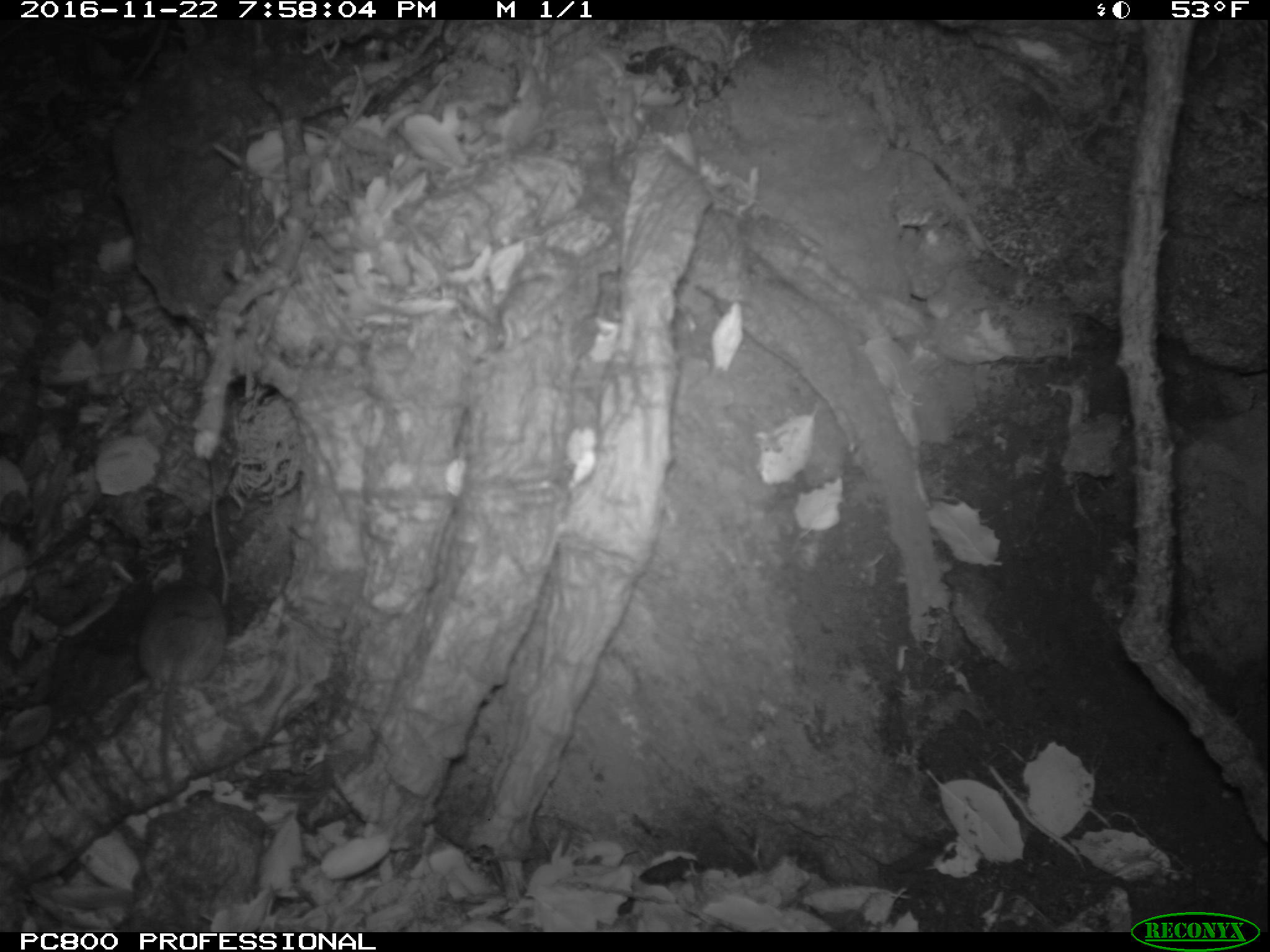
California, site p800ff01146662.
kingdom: Animalia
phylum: Chordata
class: Mammalia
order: Rodentia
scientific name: Rodentia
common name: rodent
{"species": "rodent (Rodentia)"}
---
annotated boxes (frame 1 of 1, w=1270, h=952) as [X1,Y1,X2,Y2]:
rodent: [136,583,224,790]